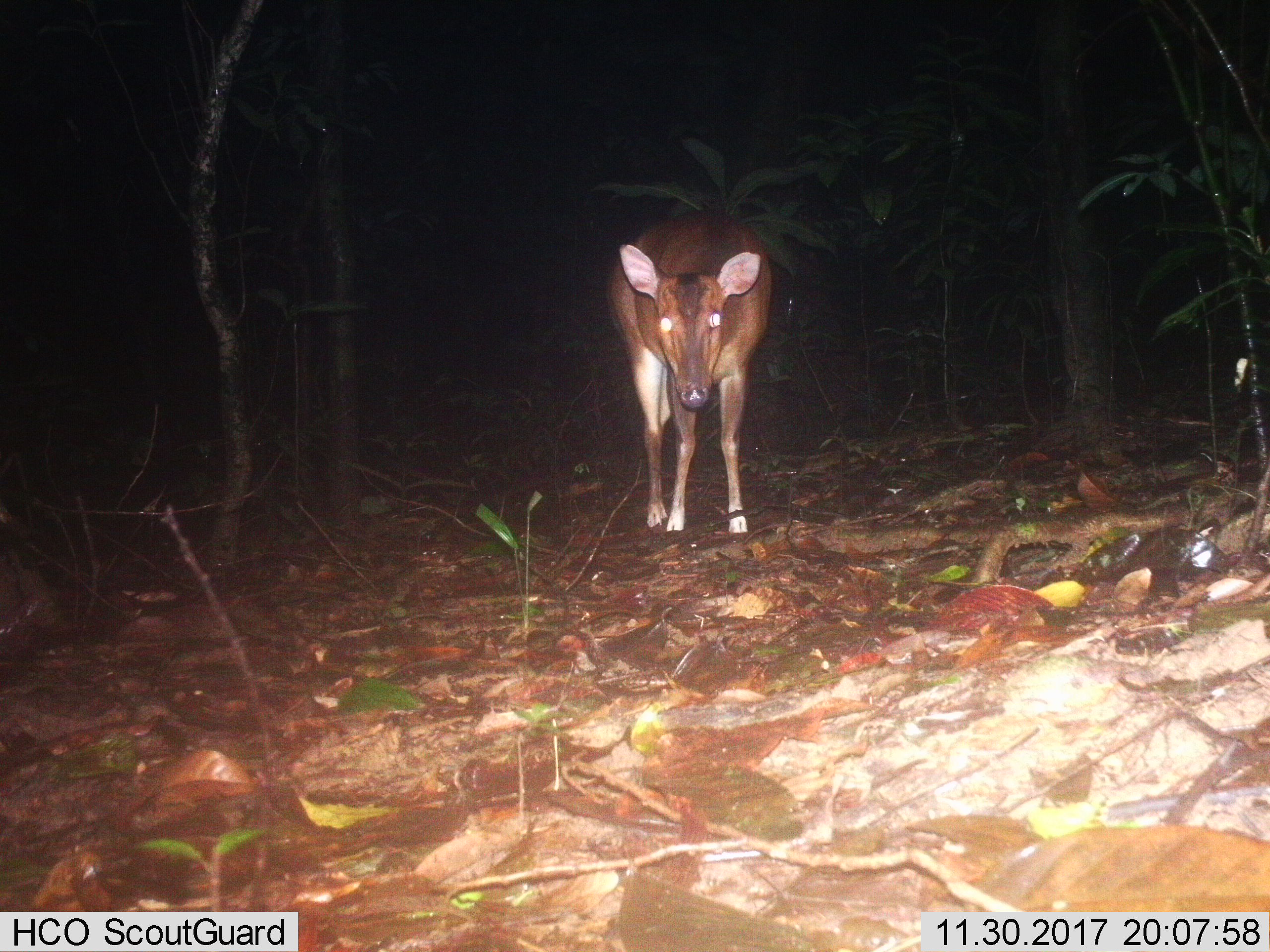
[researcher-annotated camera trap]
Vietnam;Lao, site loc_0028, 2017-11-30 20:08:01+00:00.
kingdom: Animalia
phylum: Chordata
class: Mammalia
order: Artiodactyla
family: Cervidae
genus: Muntiacus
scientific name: Muntiacus vuquangensis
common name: large-antlered muntjac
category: large antlered muntjac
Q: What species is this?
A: Large antlered muntjac (large-antlered muntjac) (Muntiacus vuquangensis).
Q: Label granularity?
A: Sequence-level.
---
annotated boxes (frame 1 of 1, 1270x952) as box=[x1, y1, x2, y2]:
large antlered muntjac: box=[606, 212, 772, 534]